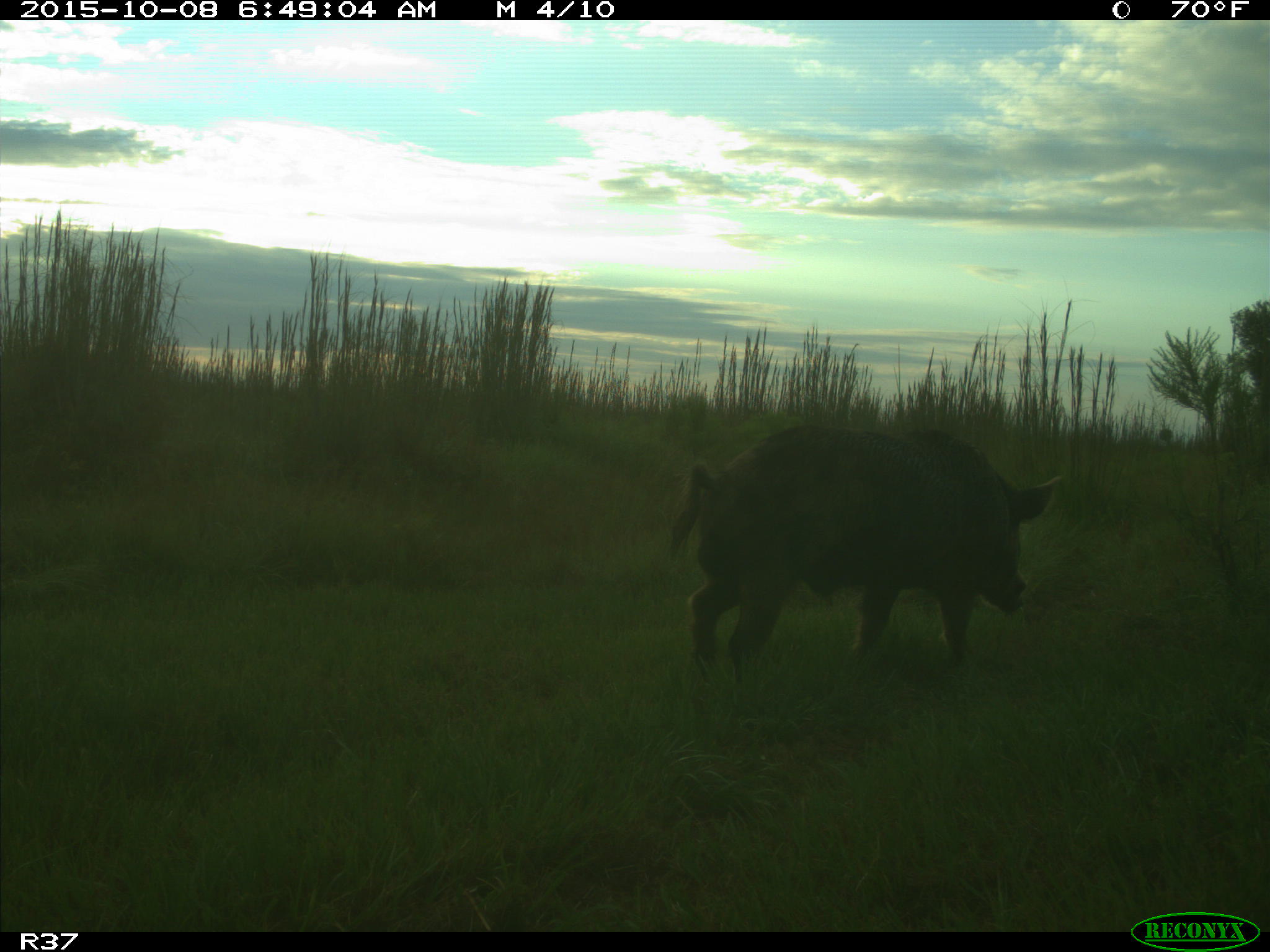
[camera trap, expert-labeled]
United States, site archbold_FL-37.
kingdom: Animalia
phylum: Chordata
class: Mammalia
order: Artiodactyla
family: Suidae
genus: Sus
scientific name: Sus scrofa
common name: wild boar